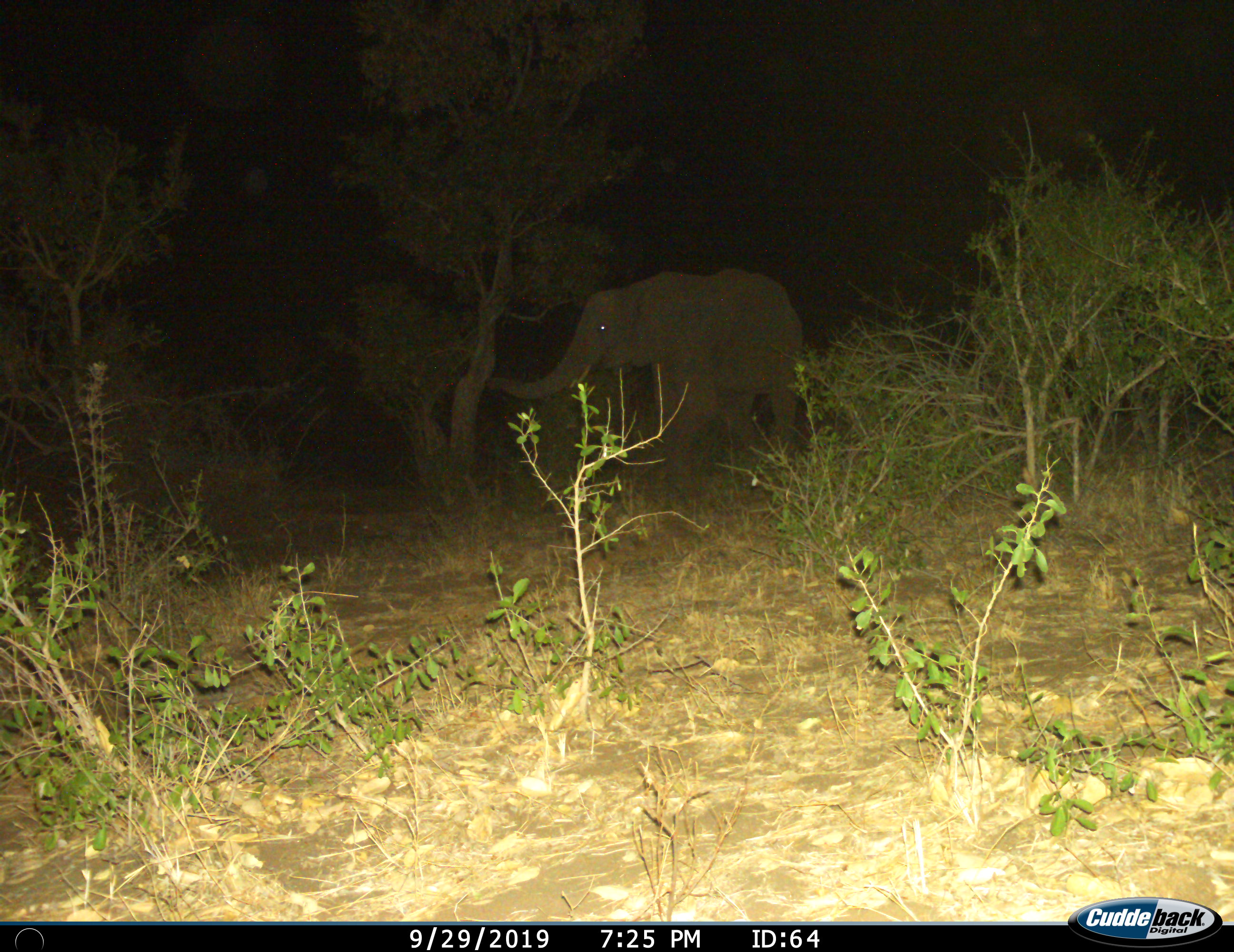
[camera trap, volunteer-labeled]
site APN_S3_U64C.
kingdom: Animalia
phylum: Chordata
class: Mammalia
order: Proboscidea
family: Elephantidae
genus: Loxodonta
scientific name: Loxodonta africana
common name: african bush elephant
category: elephant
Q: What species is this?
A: Elephant (african bush elephant) (Loxodonta africana).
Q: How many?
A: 1.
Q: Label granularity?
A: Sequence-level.